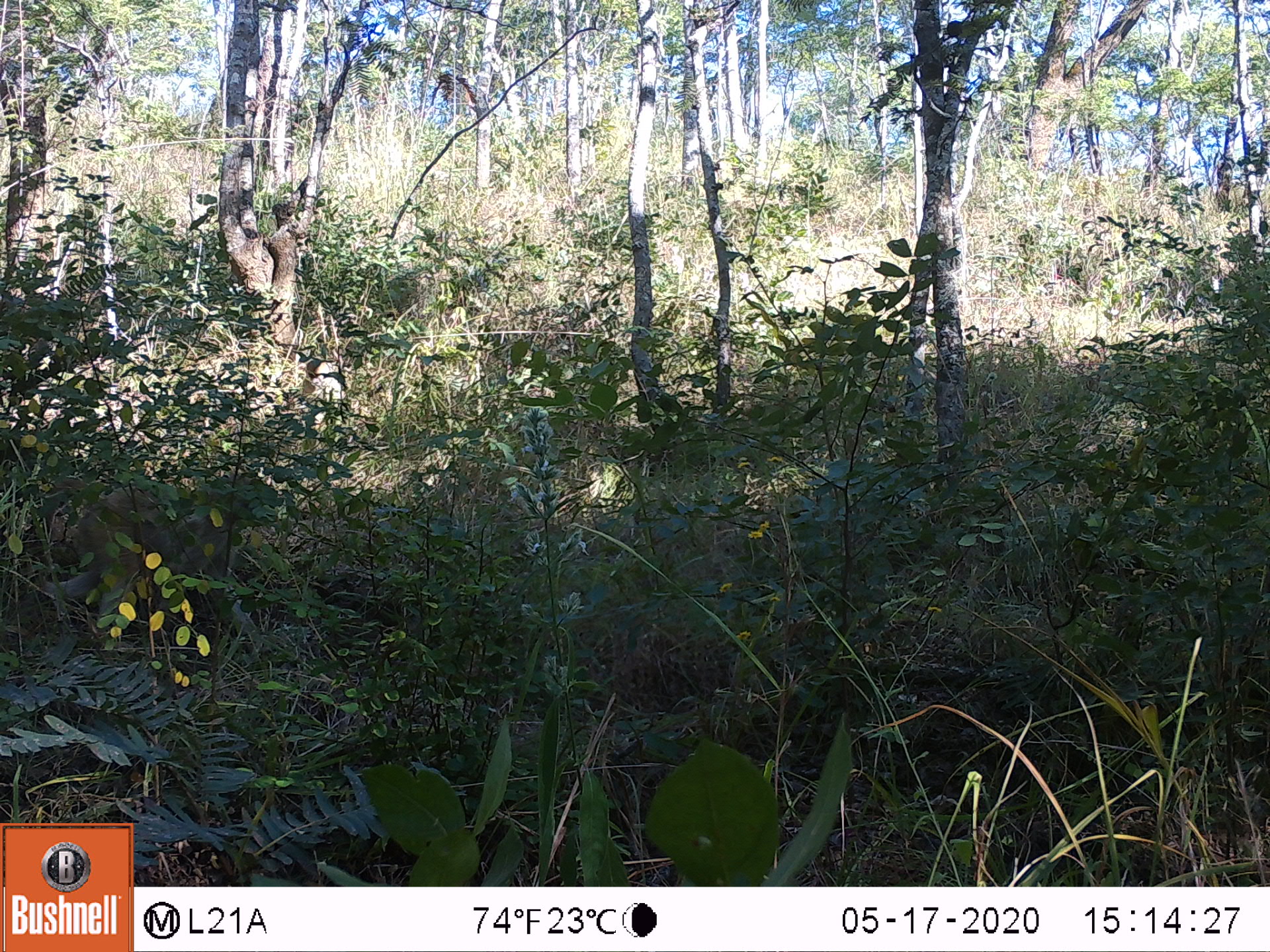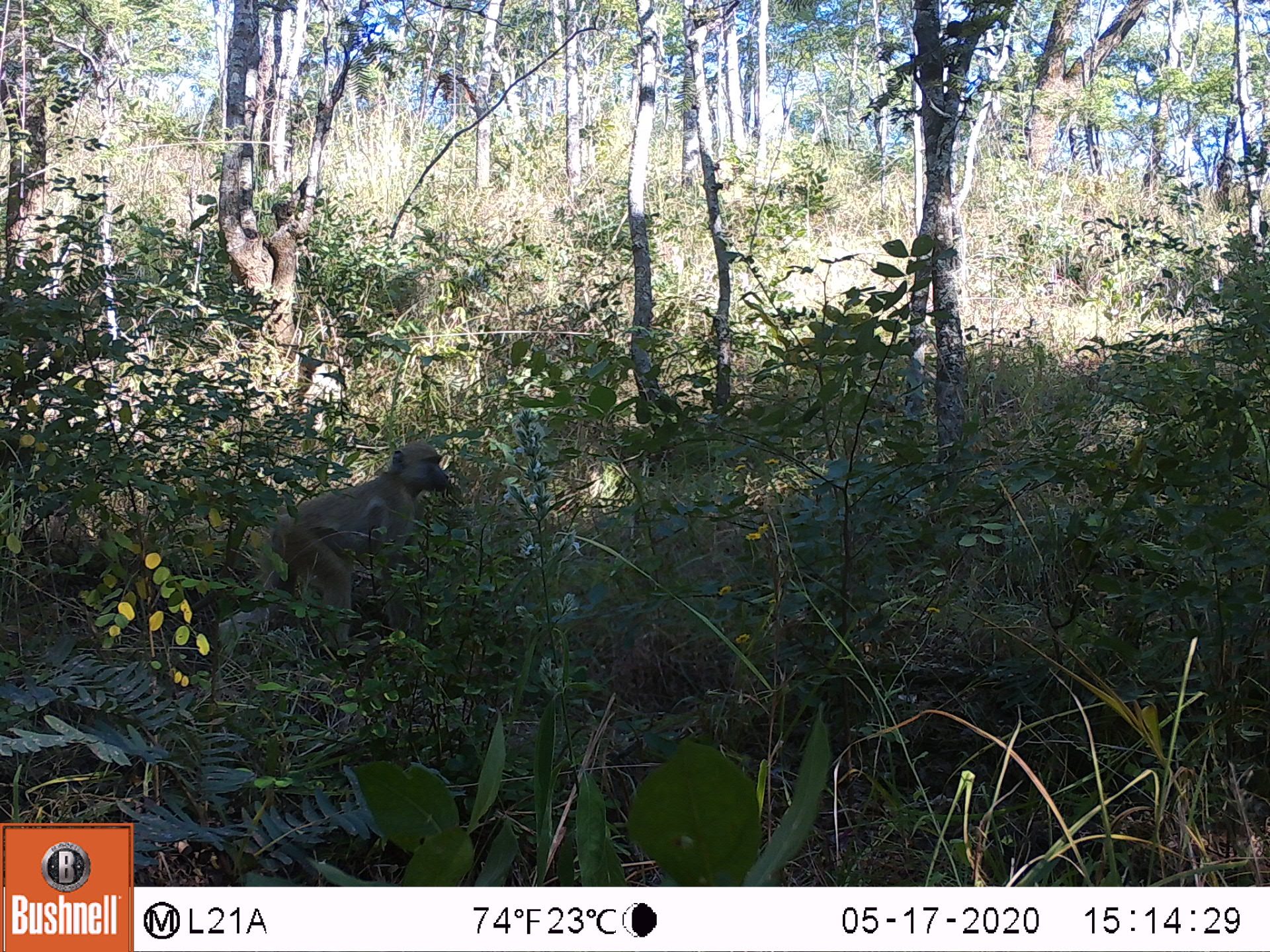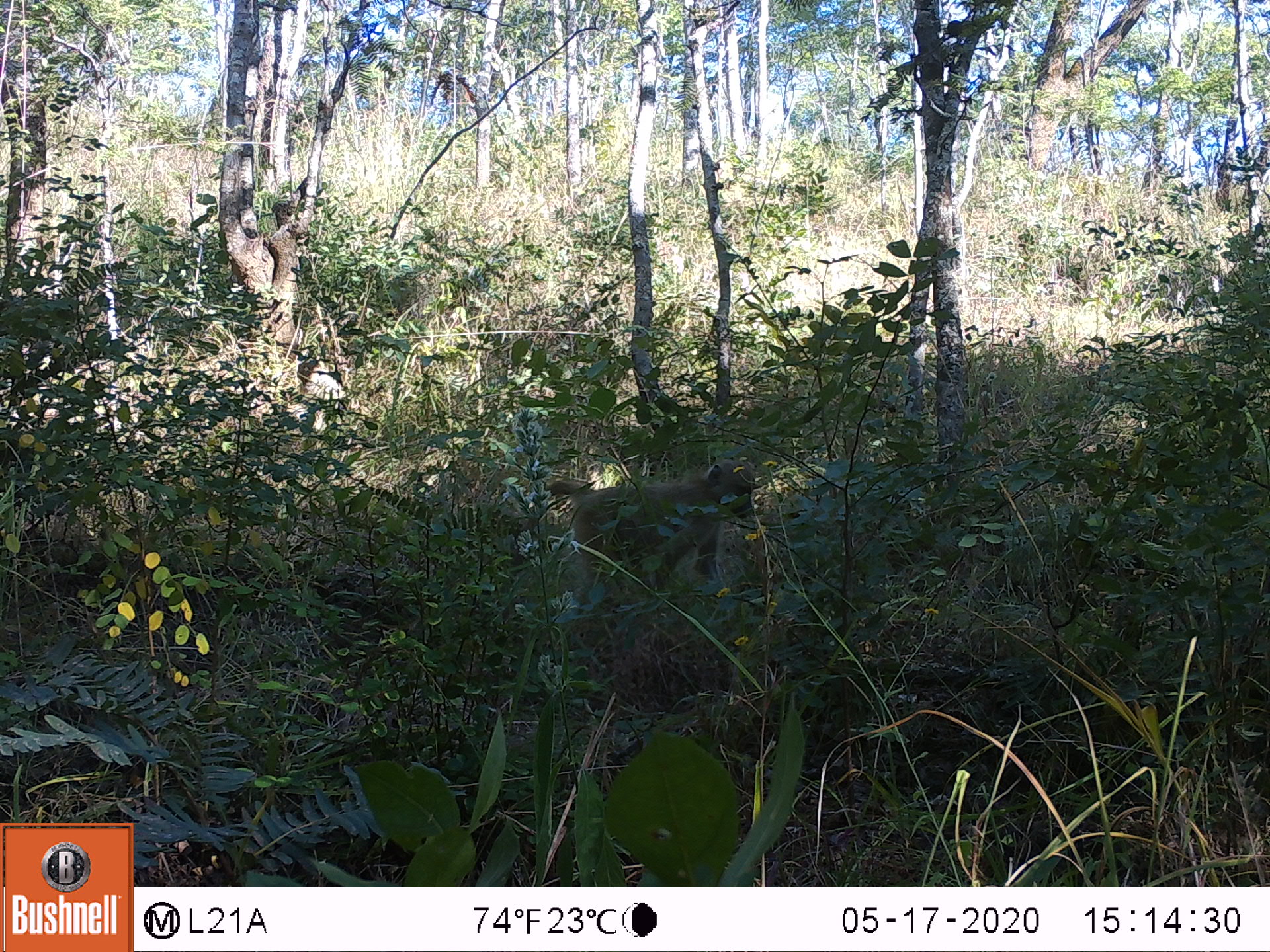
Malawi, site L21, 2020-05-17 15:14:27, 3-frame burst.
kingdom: Animalia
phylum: Chordata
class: Mammalia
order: Primates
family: Cercopithecidae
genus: Papio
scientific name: Papio cynocephalus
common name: yellow baboon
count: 1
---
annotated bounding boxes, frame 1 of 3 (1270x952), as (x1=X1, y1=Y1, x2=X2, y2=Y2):
yellow baboon: (x1=40, y1=461, x2=280, y2=673)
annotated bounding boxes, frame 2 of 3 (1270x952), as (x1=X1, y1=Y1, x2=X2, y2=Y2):
yellow baboon: (x1=263, y1=437, x2=460, y2=661)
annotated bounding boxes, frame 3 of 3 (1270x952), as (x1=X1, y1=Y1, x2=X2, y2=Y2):
yellow baboon: (x1=516, y1=457, x2=764, y2=612)